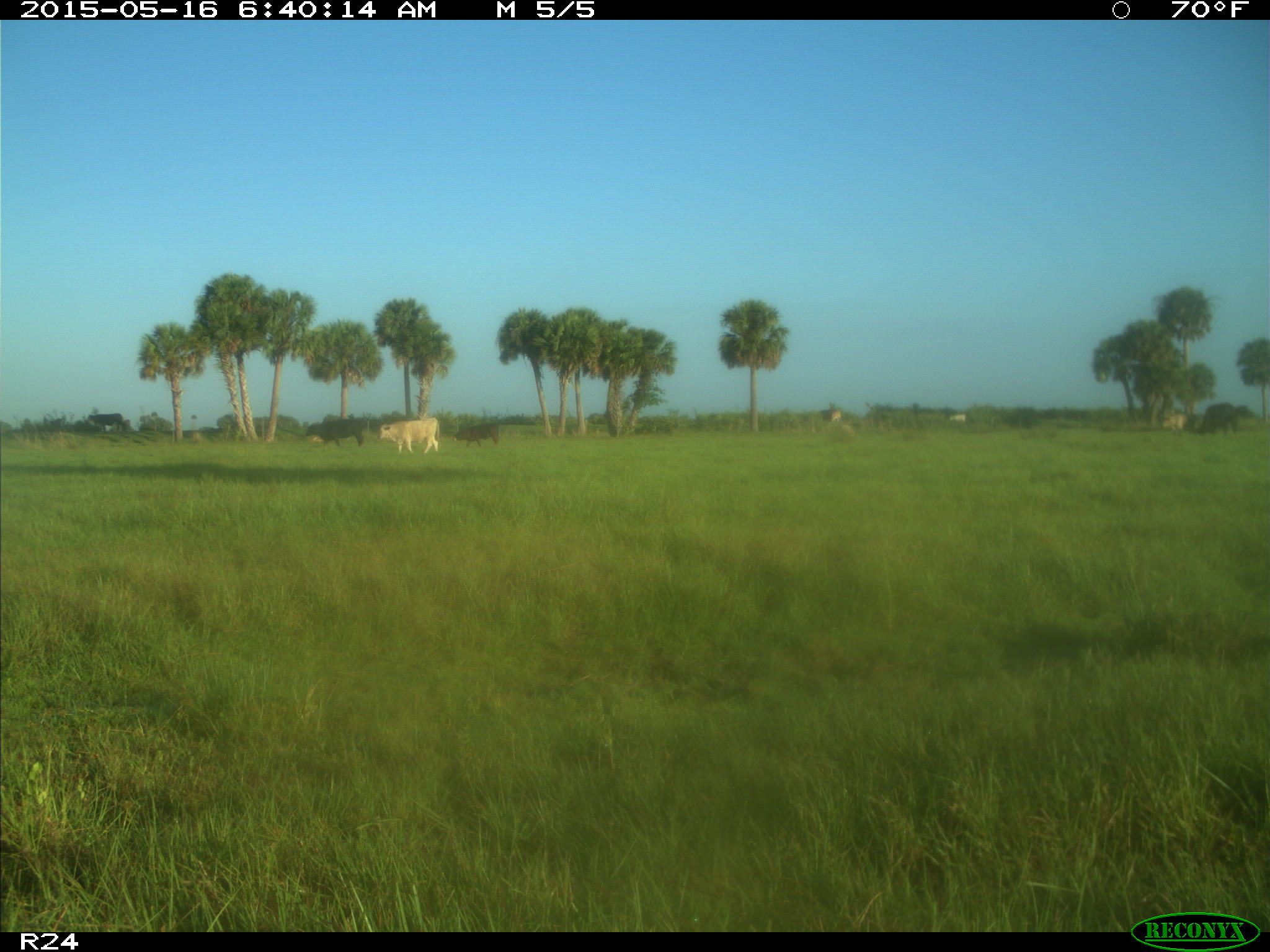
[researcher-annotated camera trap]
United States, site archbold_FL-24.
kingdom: Animalia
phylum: Chordata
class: Mammalia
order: Artiodactyla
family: Bovidae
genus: Bos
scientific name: Bos taurus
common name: domestic cow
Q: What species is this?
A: Bos taurus (domestic cow).